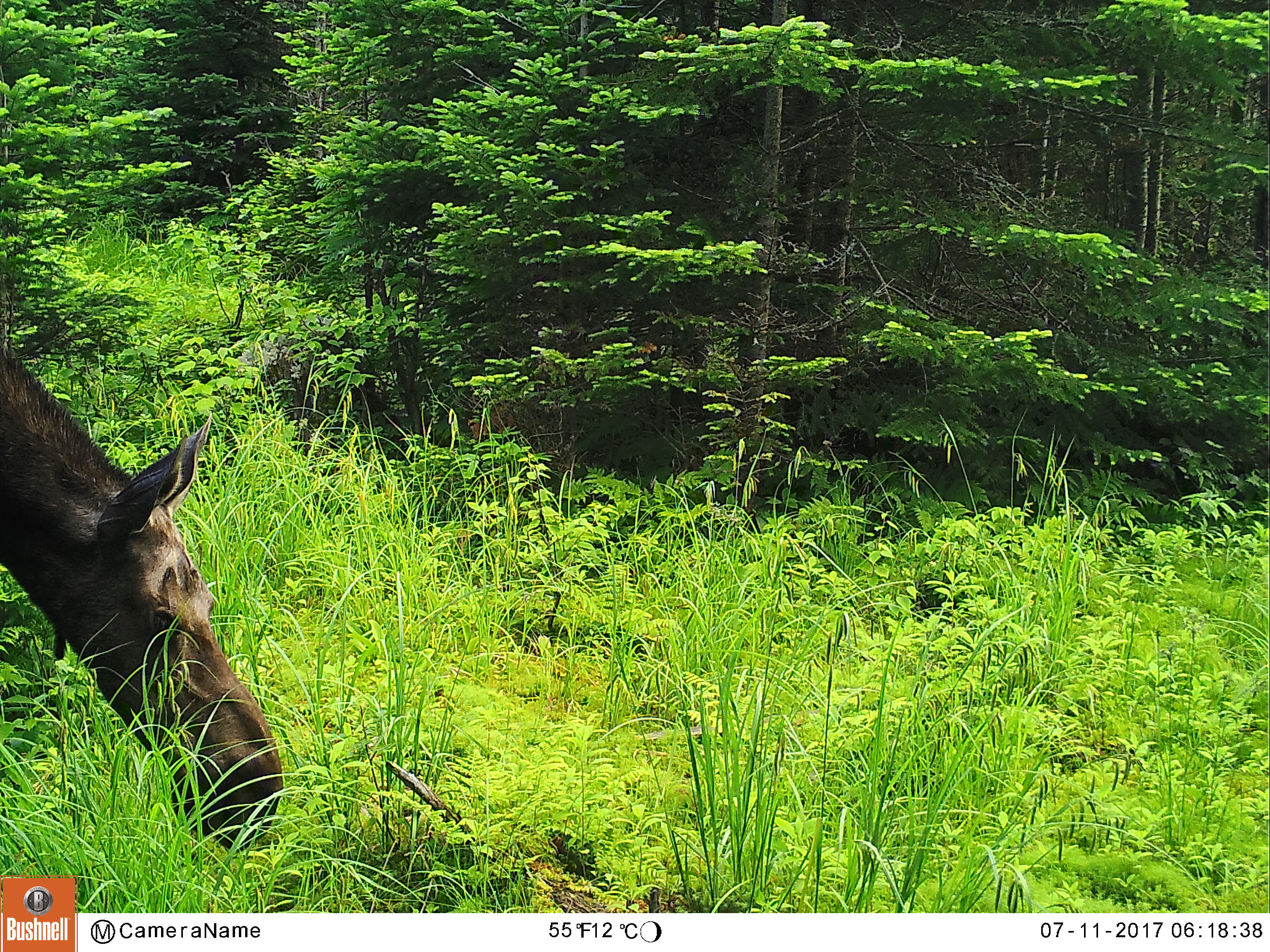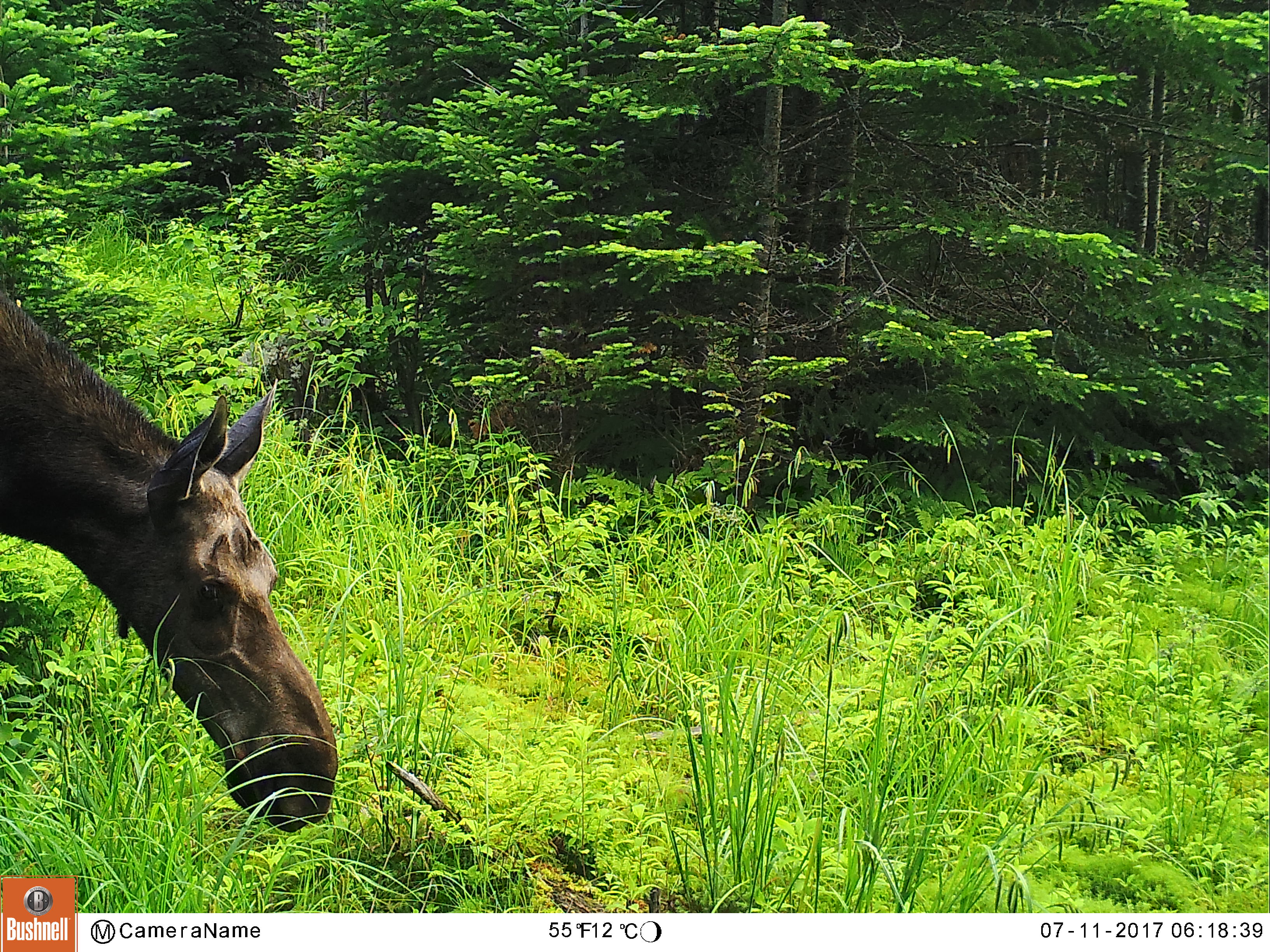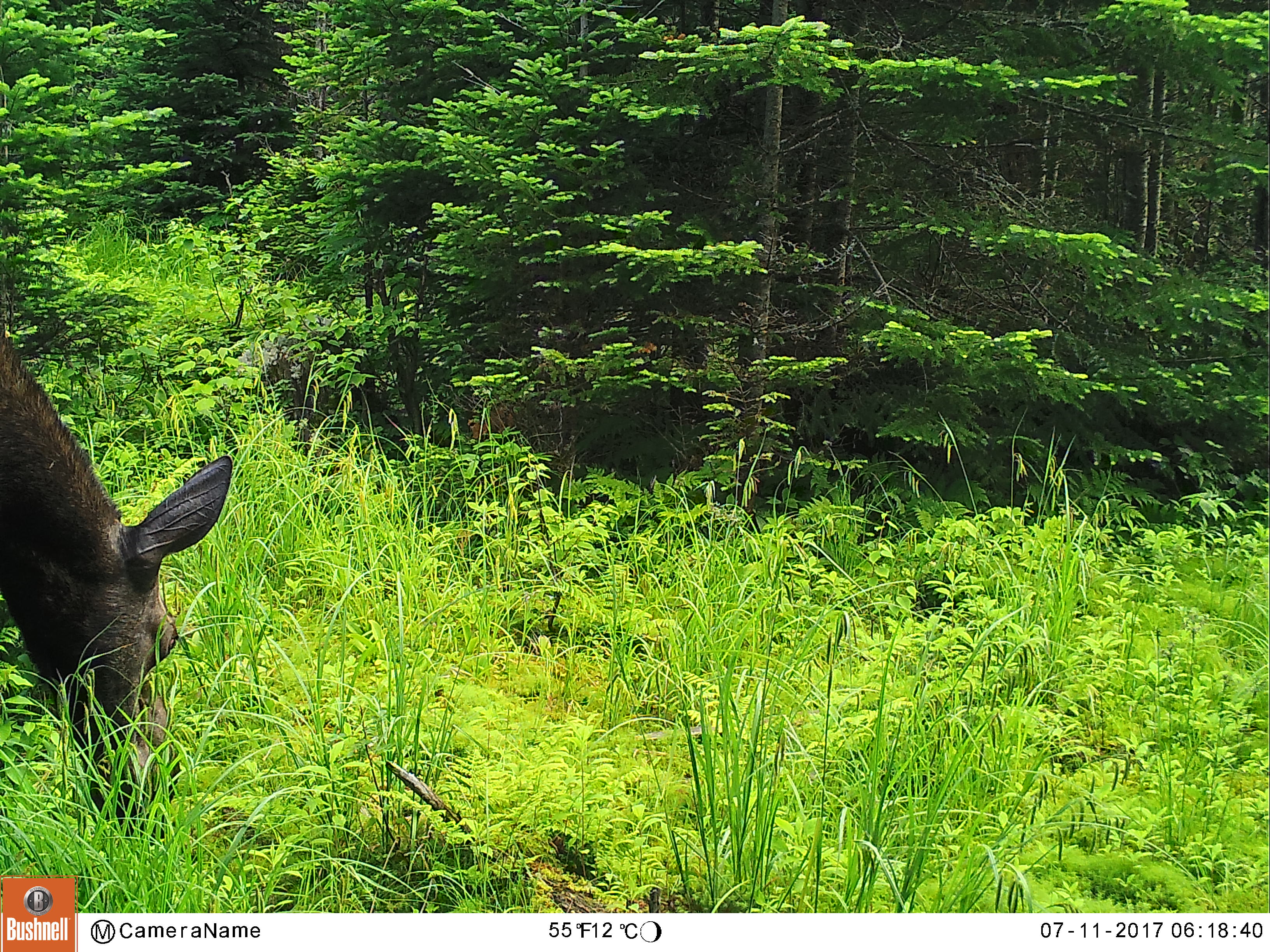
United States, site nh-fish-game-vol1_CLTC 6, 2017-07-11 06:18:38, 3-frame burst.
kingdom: Animalia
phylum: Chordata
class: Mammalia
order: Artiodactyla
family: Cervidae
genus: Alces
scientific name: Alces alces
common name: moose